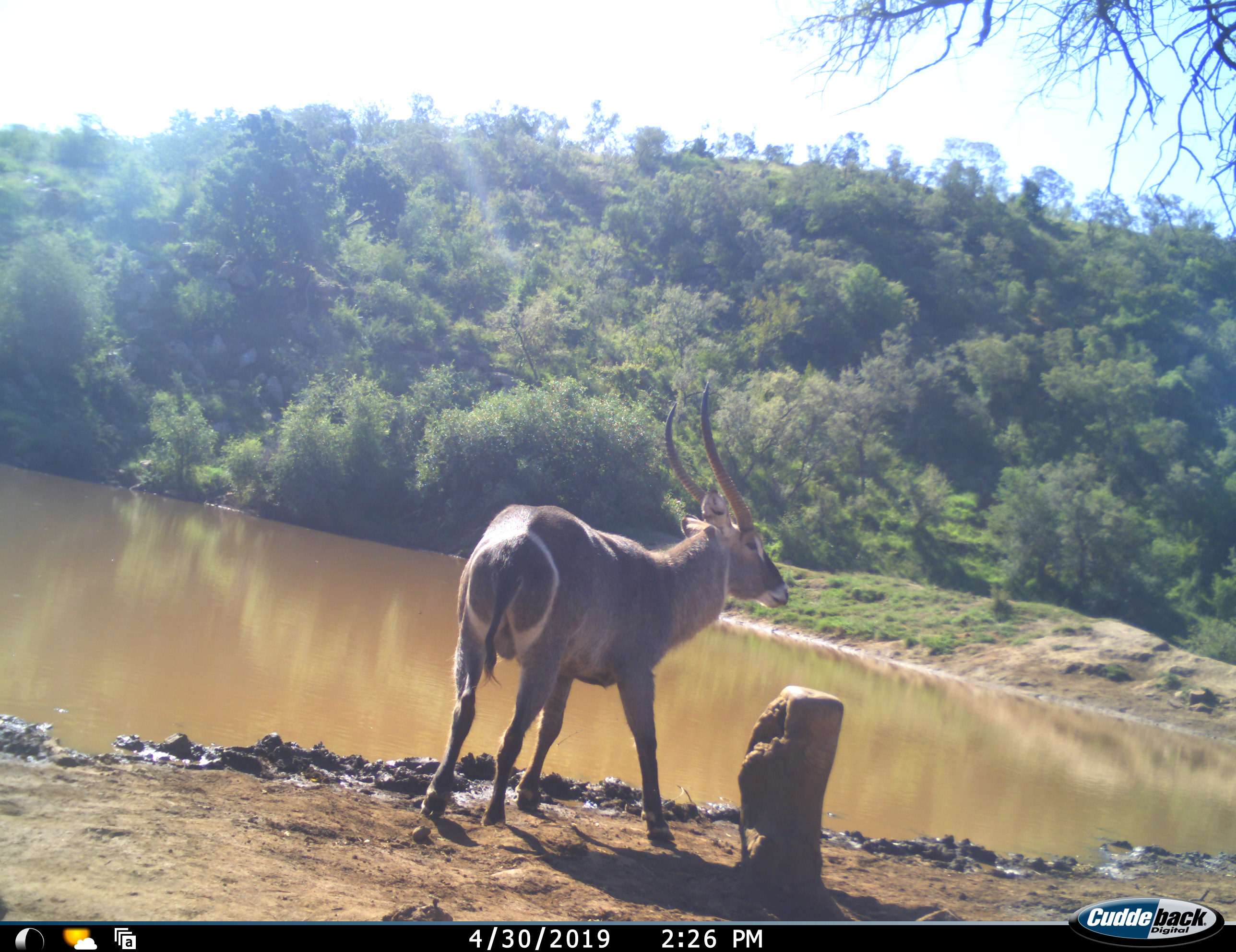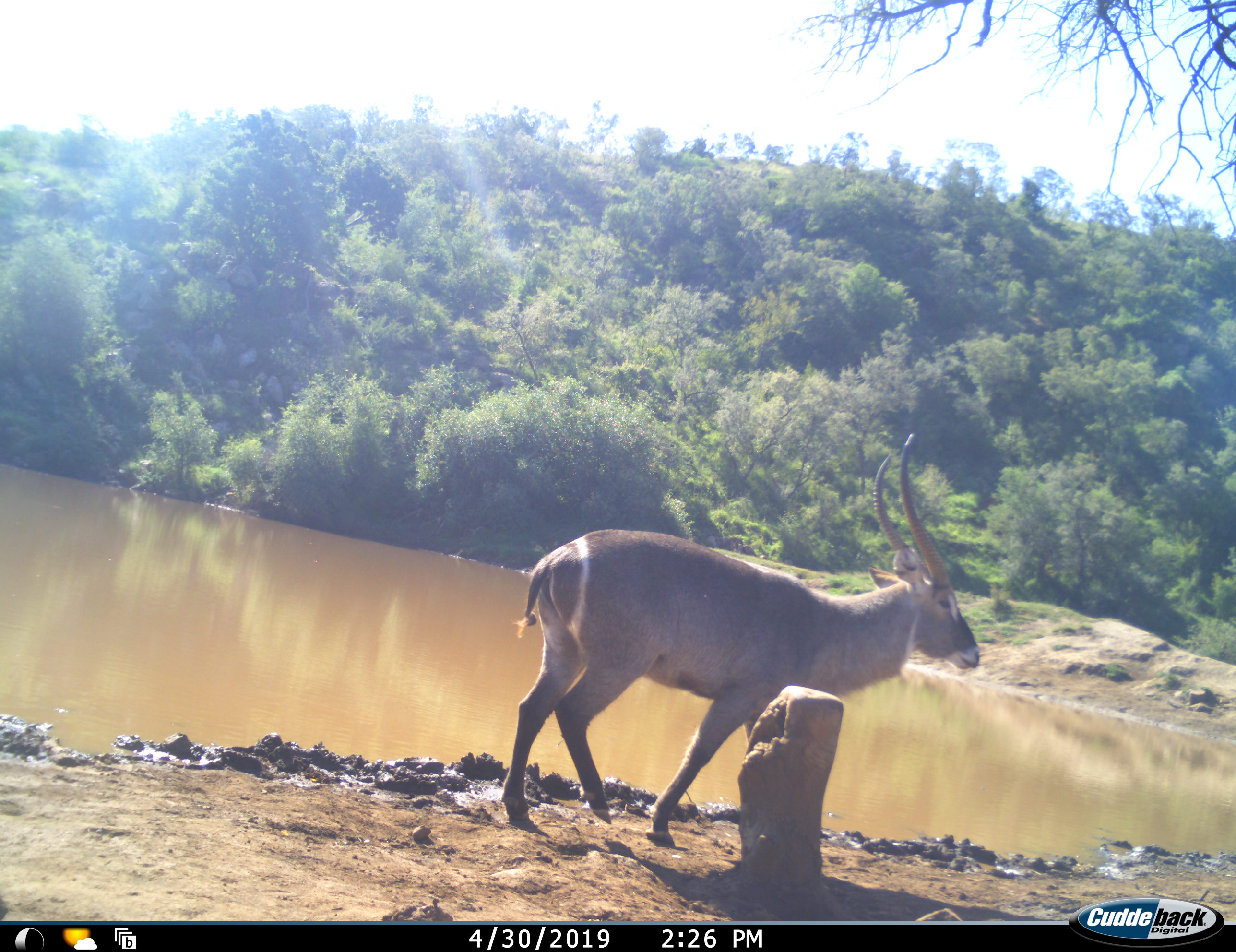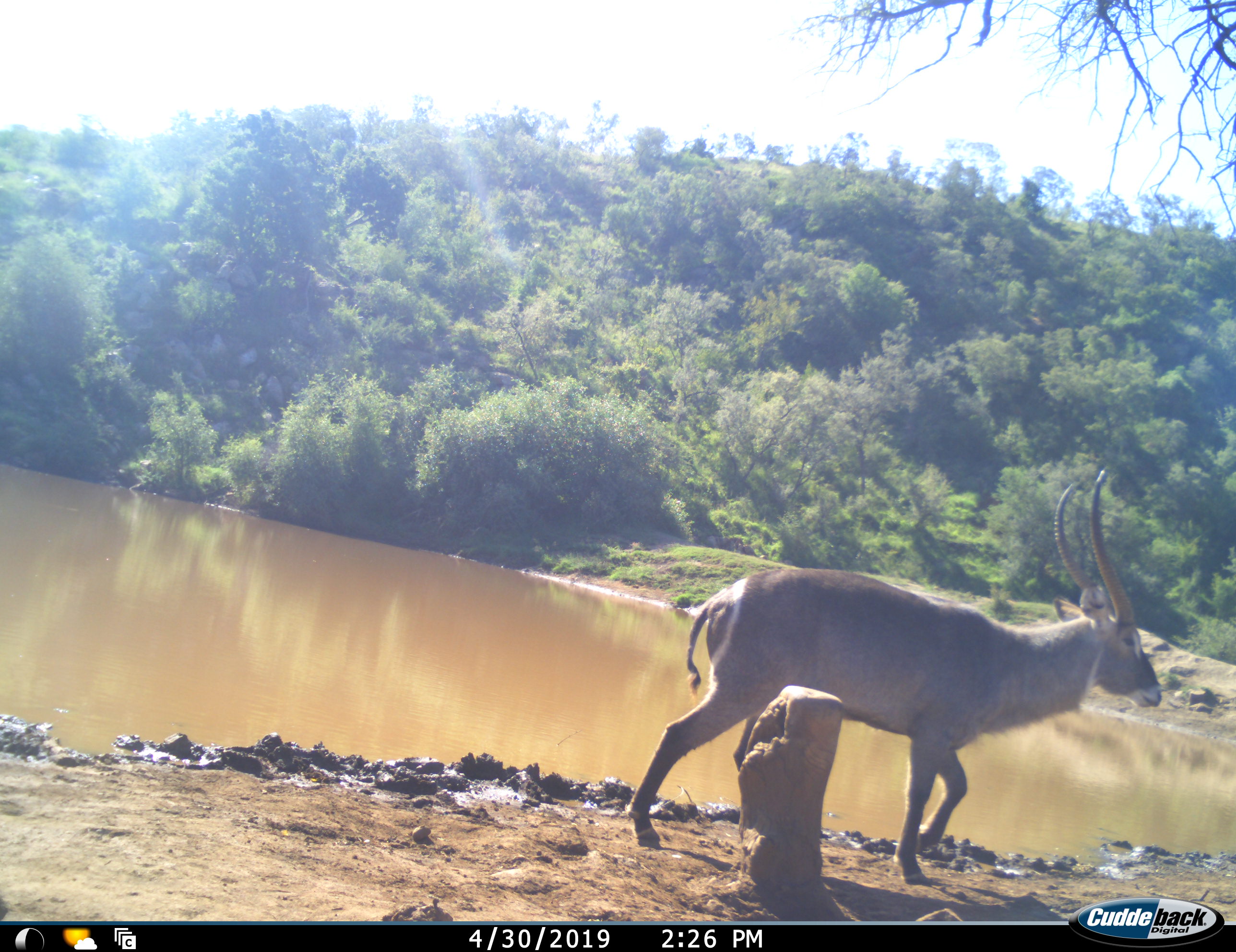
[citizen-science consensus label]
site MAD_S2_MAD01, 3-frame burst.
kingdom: Animalia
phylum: Chordata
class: Mammalia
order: Artiodactyla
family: Bovidae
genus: Kobus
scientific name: Kobus ellipsiprymnus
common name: waterbuck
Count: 1.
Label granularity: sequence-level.